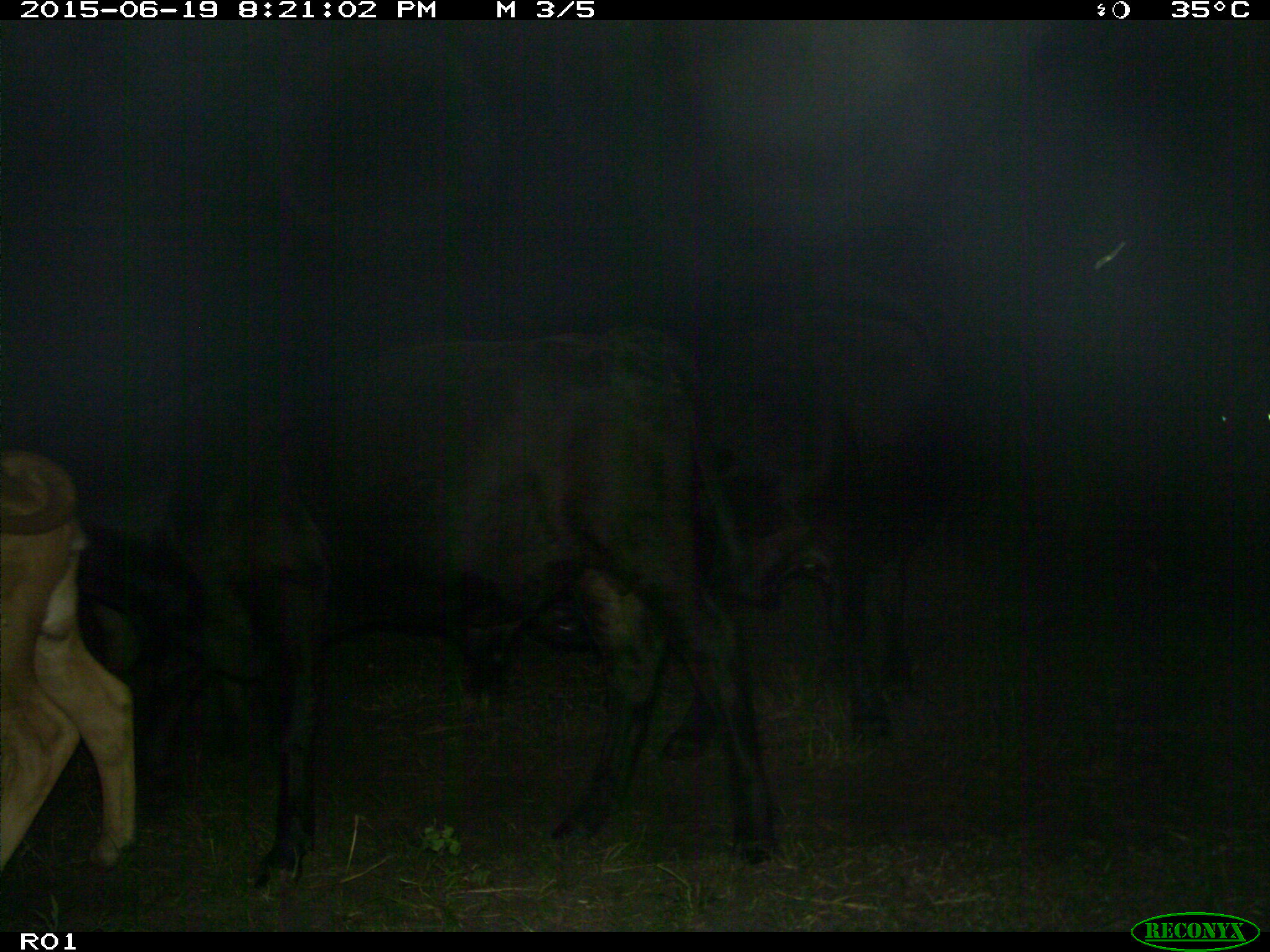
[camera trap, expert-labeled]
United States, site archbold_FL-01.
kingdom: Animalia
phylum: Chordata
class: Mammalia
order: Artiodactyla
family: Bovidae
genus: Bos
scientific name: Bos taurus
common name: domestic cow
Bos taurus (domestic cow).